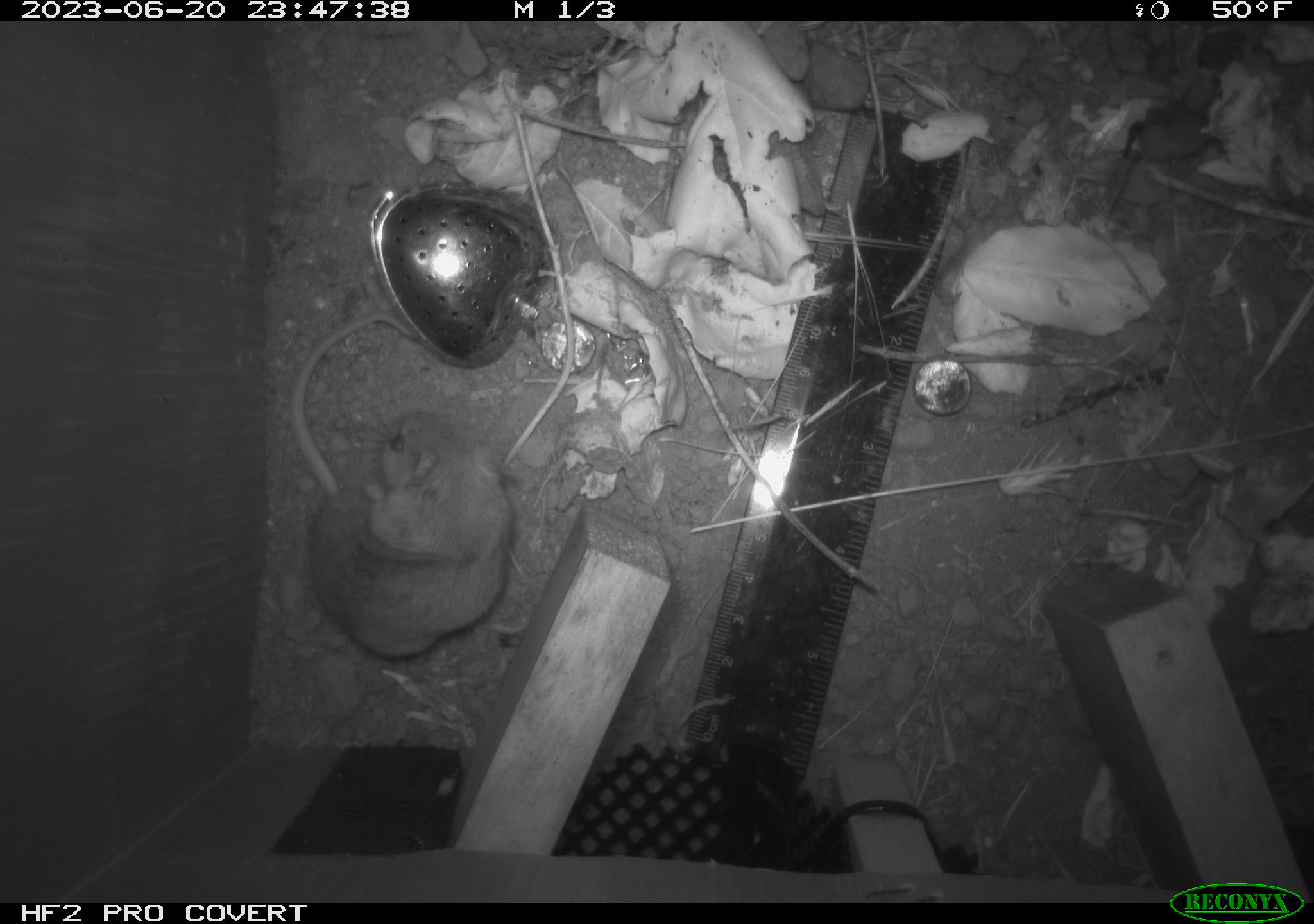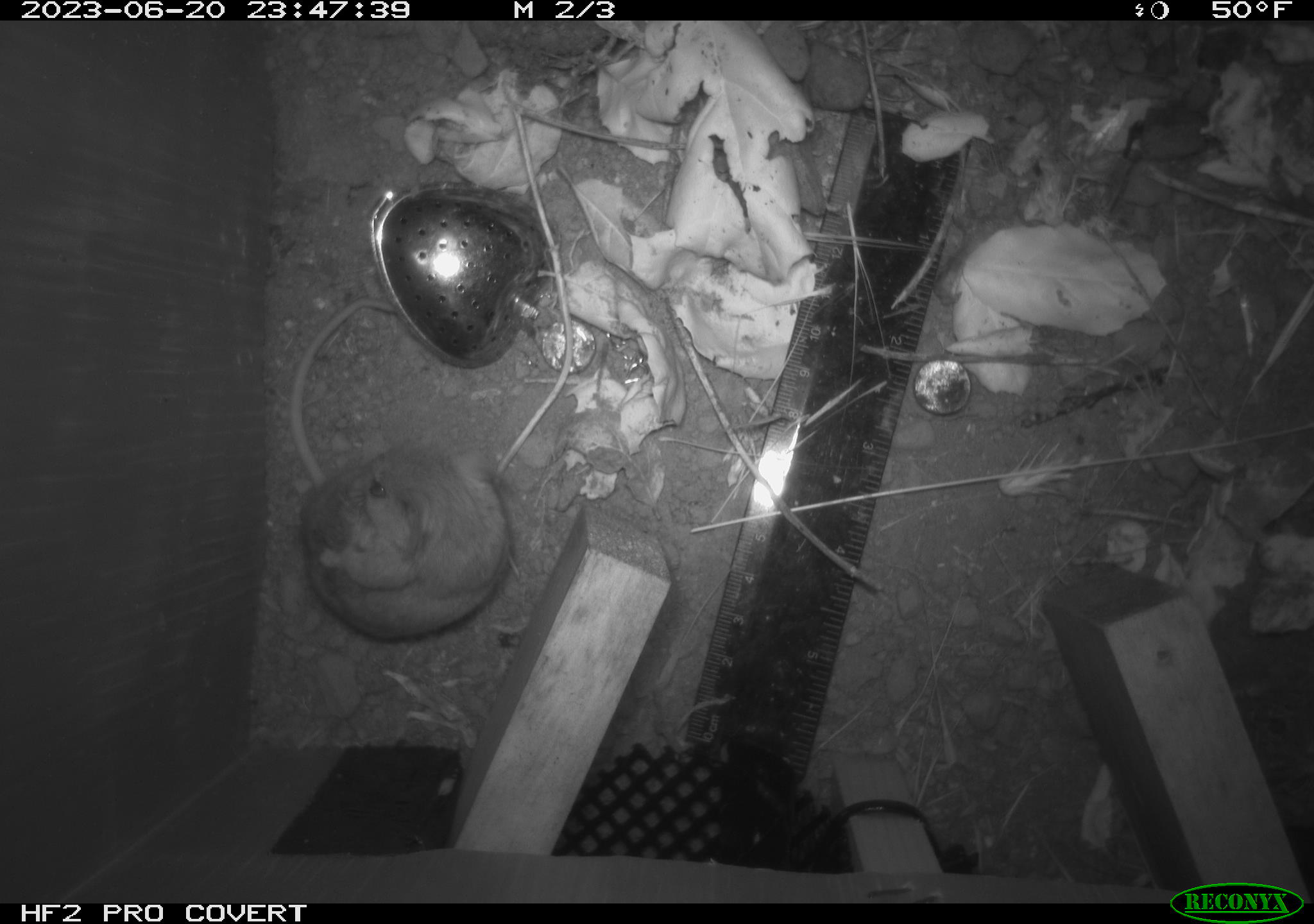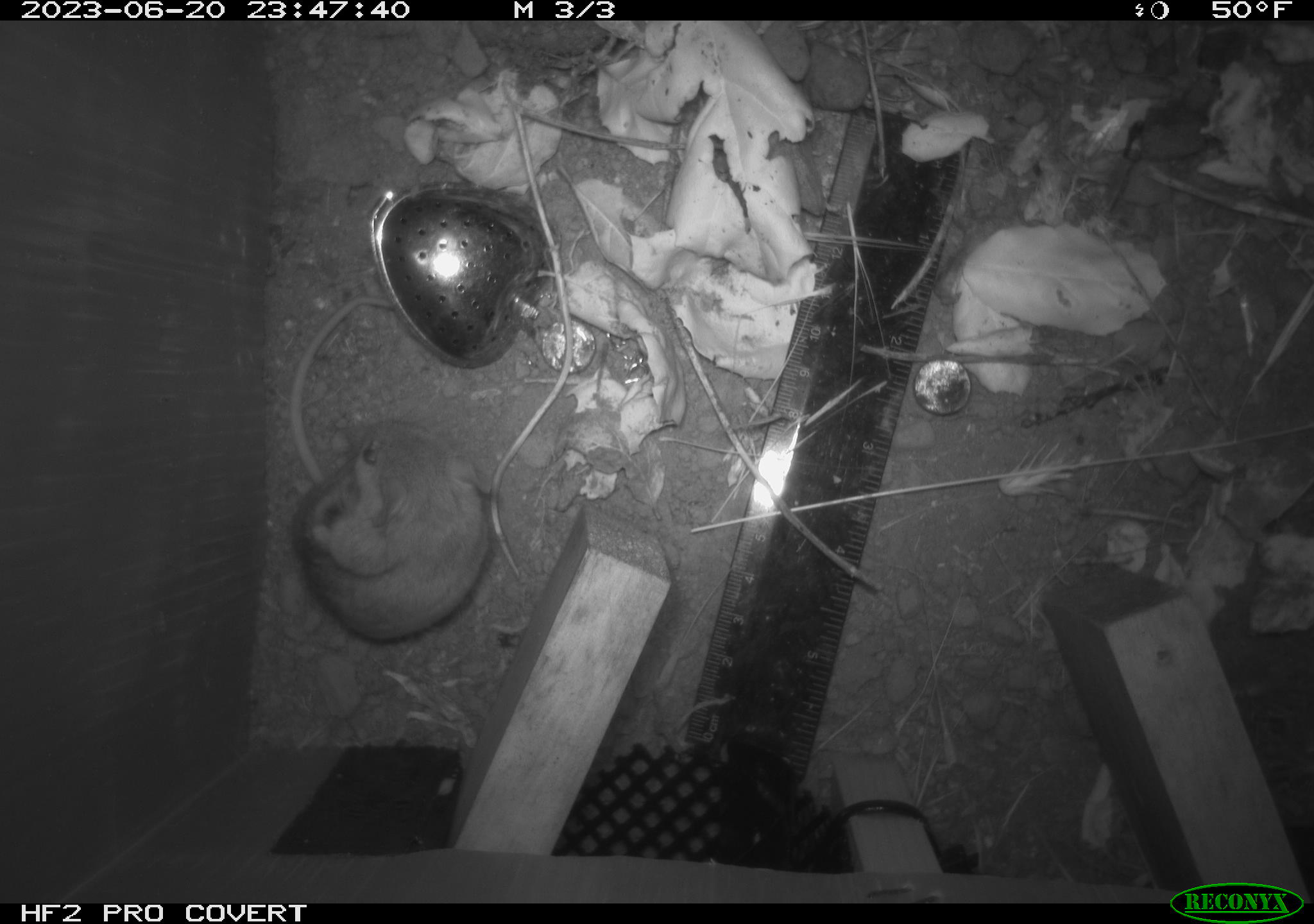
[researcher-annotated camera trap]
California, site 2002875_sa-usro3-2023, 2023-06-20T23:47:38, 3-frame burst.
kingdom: Animalia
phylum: Chordata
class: Mammalia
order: Rodentia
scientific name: Rodentia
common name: mouse species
Mouse species (Rodentia).